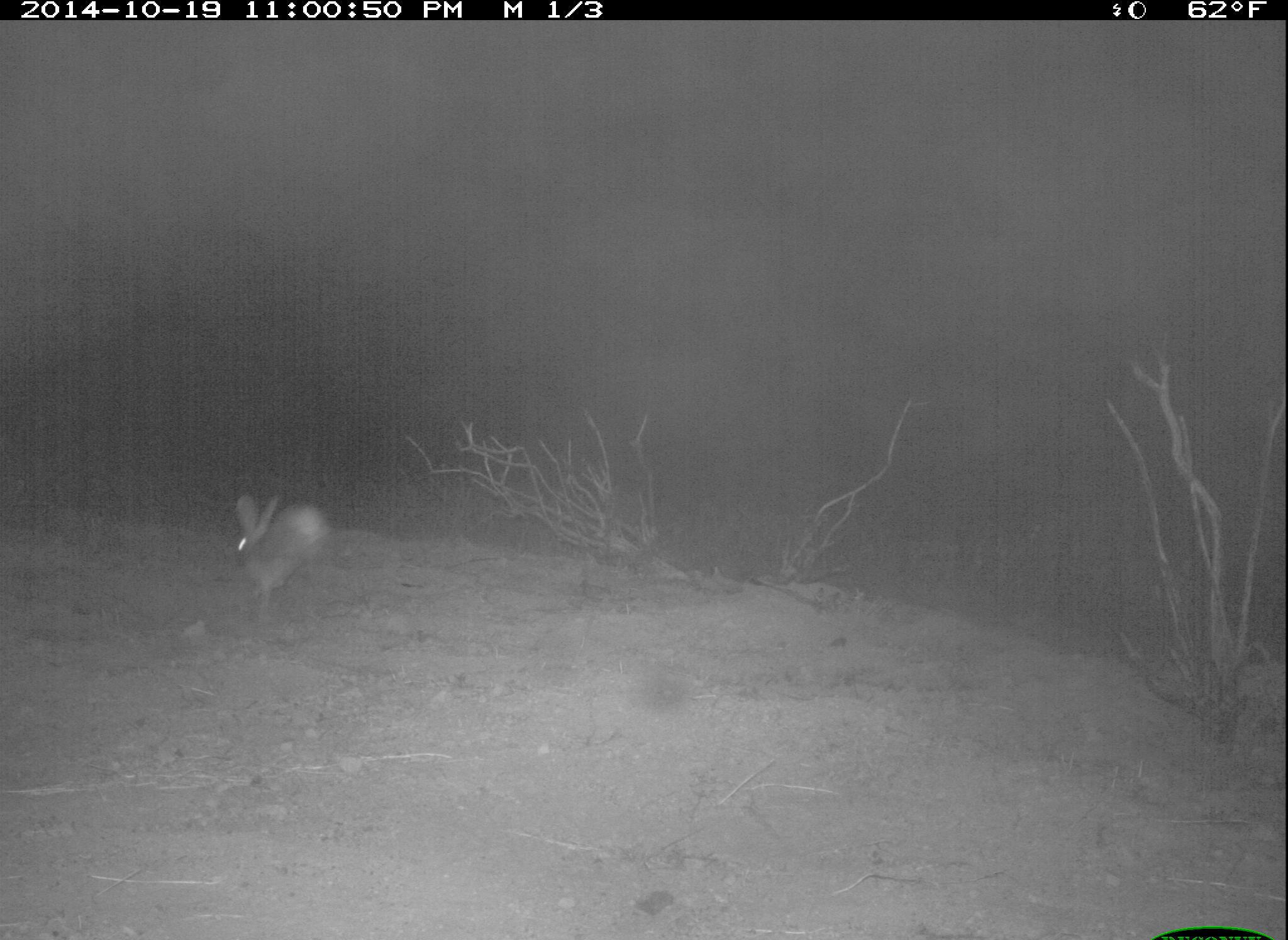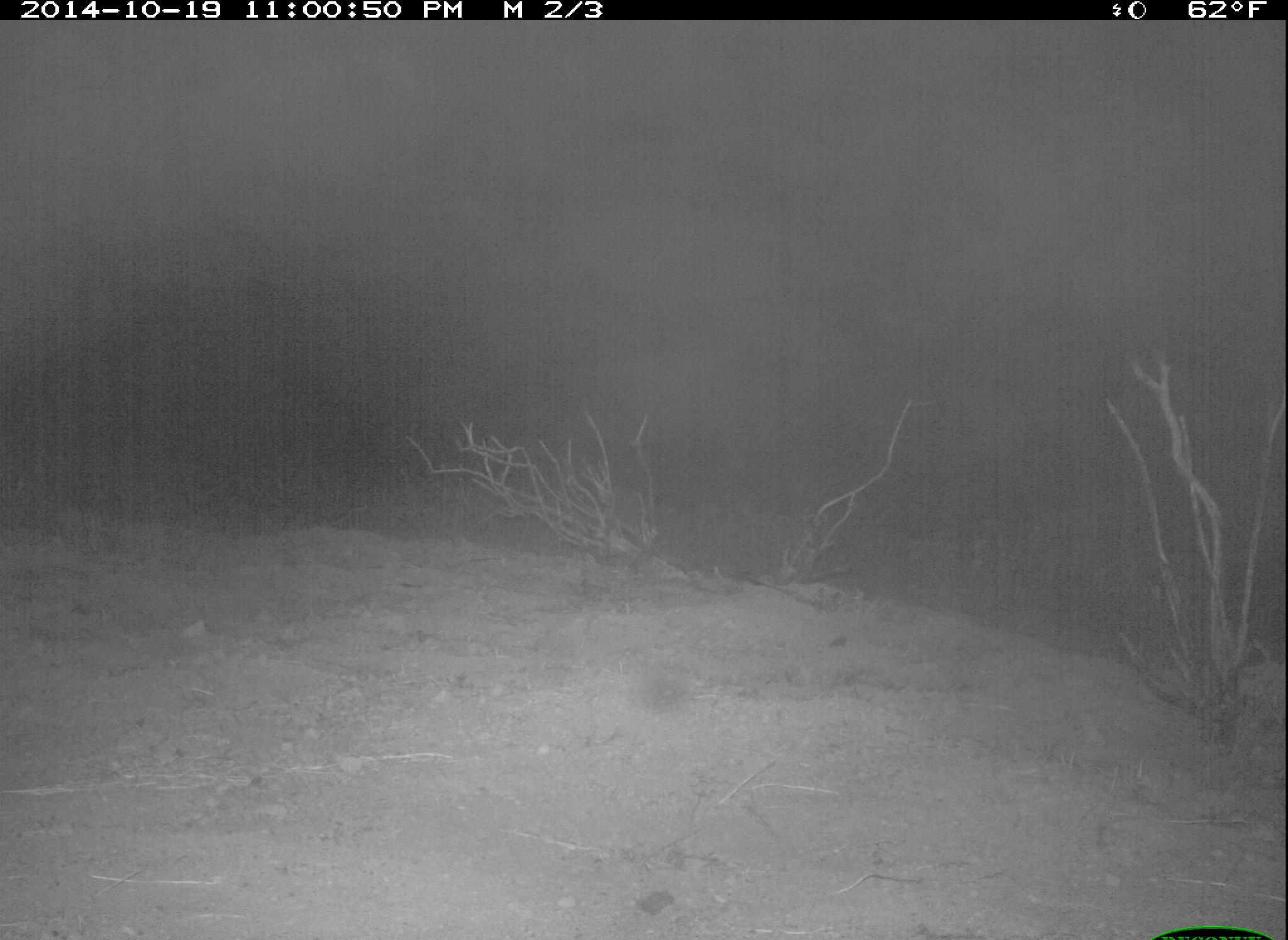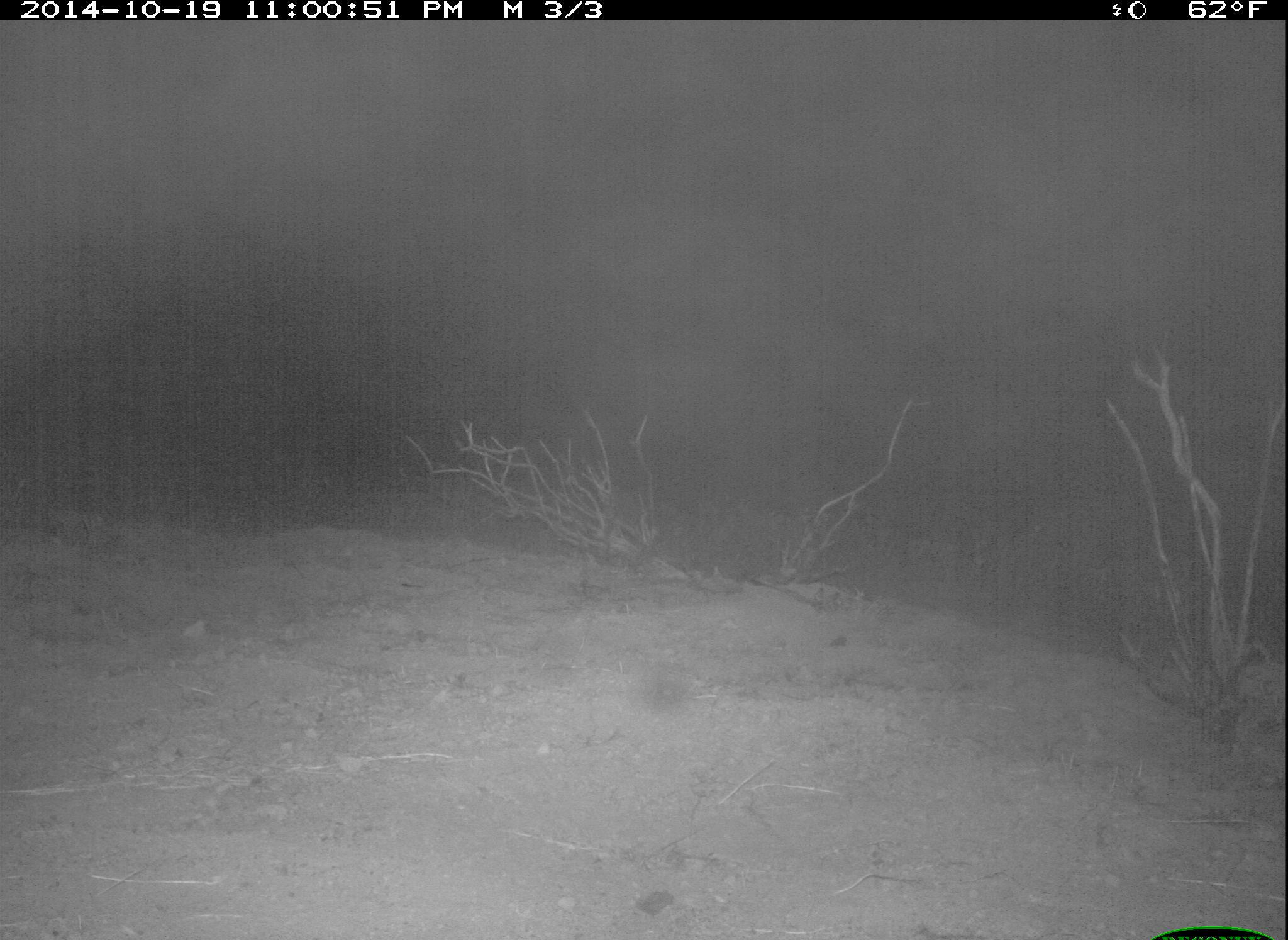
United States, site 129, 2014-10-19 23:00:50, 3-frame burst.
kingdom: Animalia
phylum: Chordata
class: Mammalia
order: Lagomorpha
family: Leporidae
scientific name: Leporidae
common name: rabbits and hares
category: rabbit